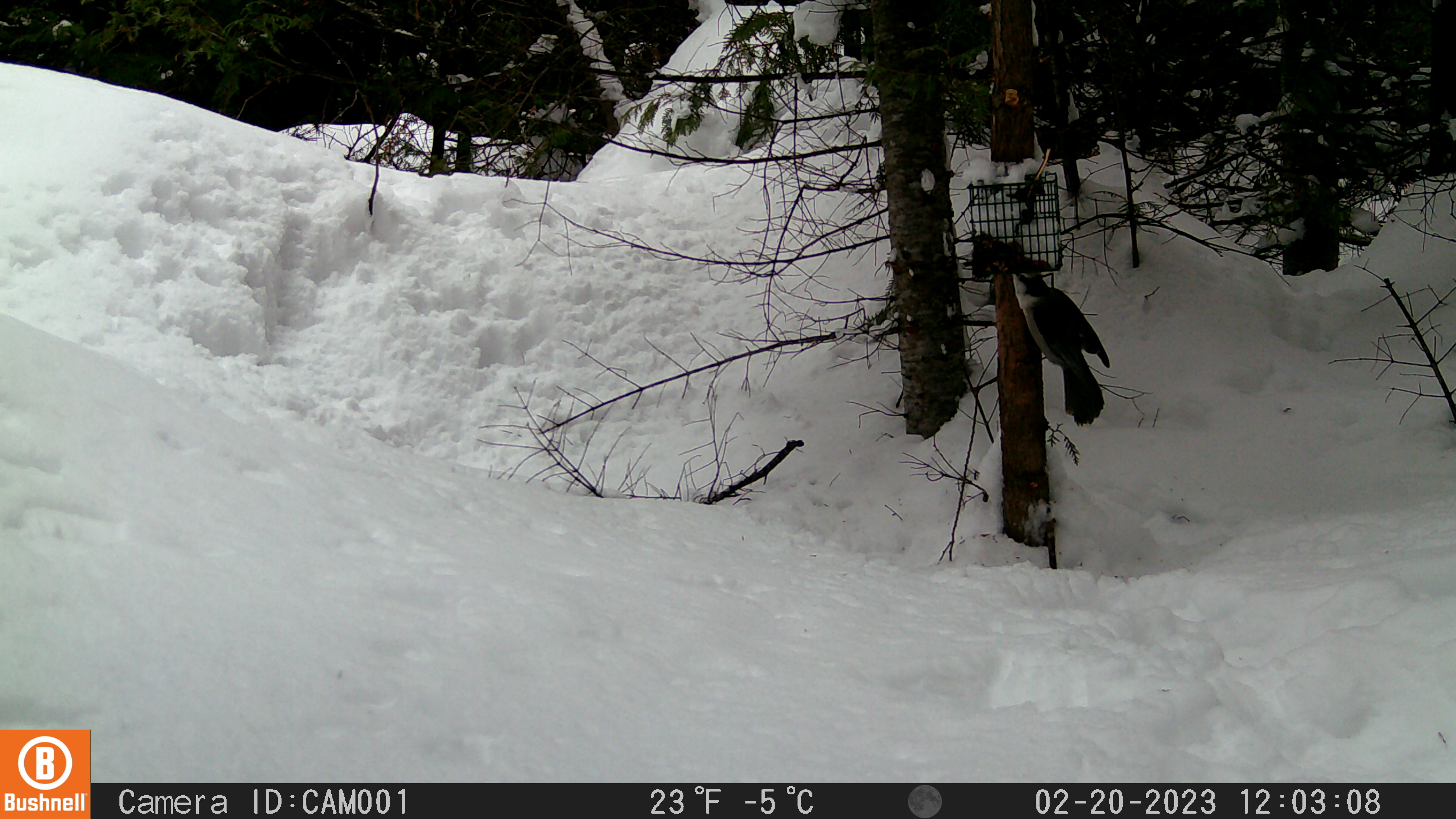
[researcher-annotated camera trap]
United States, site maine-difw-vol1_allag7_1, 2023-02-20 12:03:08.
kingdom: Animalia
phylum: Chordata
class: Aves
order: Passeriformes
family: Corvidae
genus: Perisoreus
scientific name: Perisoreus canadensis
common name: canada jay